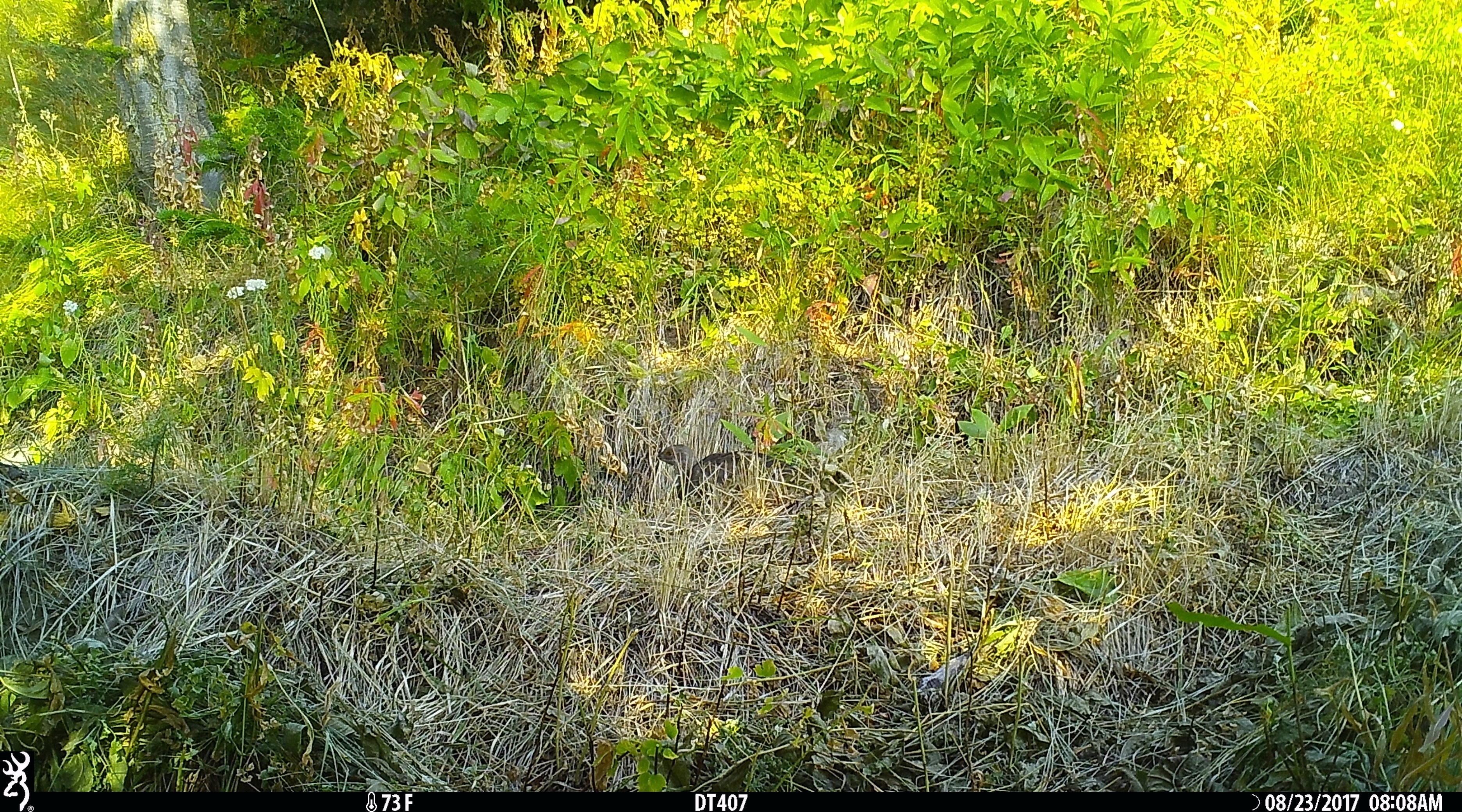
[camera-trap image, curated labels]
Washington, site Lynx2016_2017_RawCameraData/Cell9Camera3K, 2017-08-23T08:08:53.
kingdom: Animalia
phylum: Chordata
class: Aves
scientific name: Aves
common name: birds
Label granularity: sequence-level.